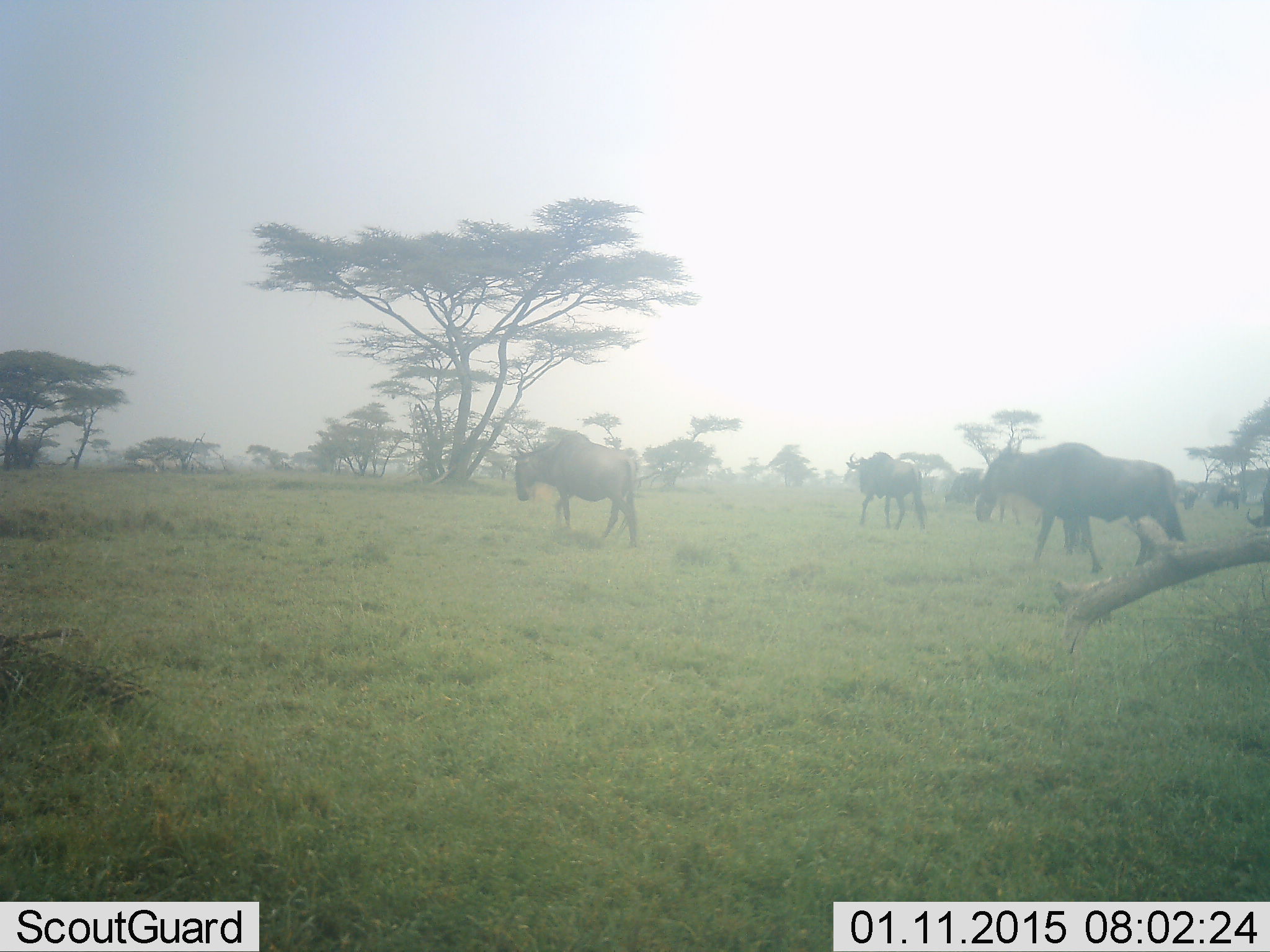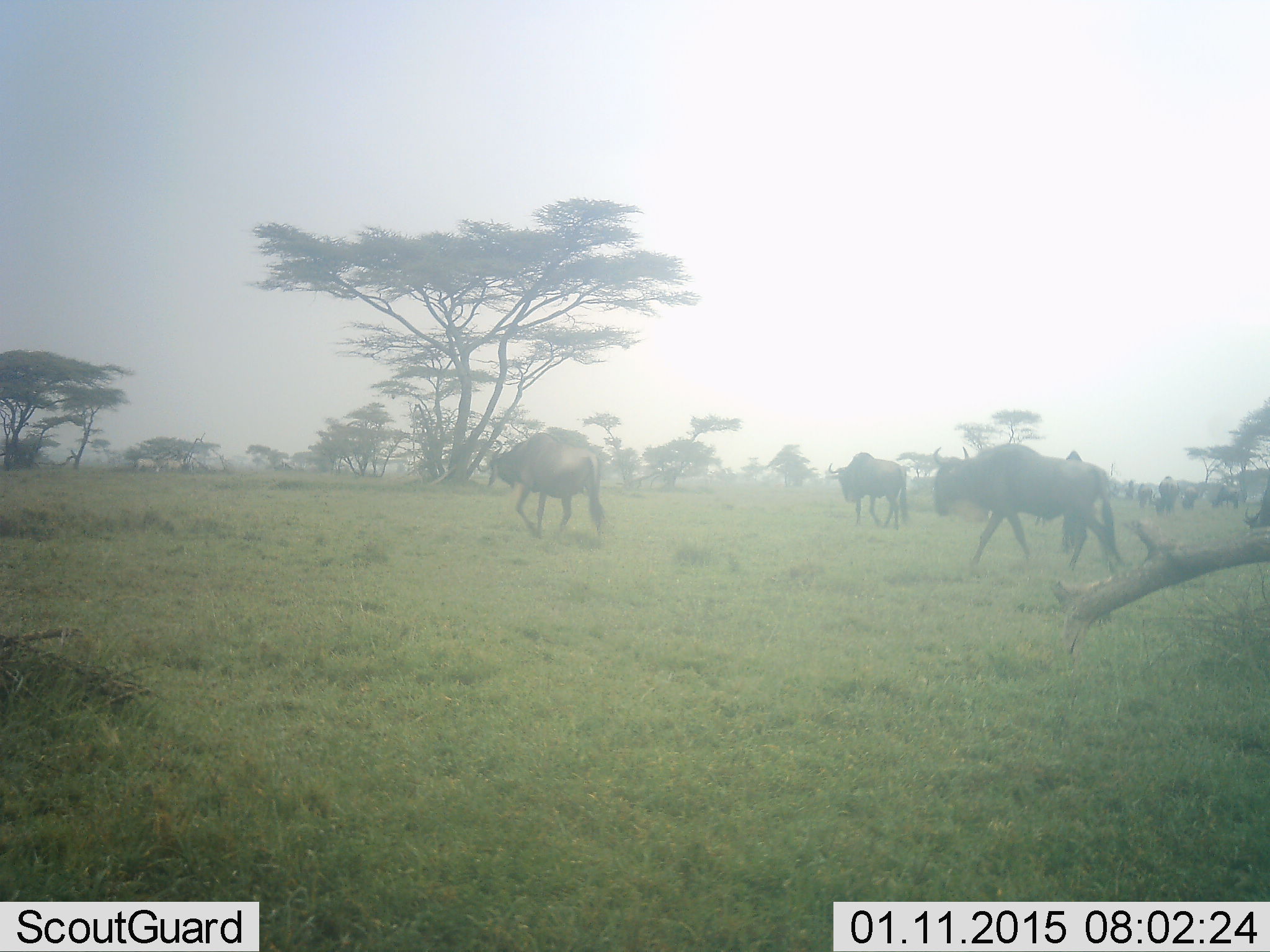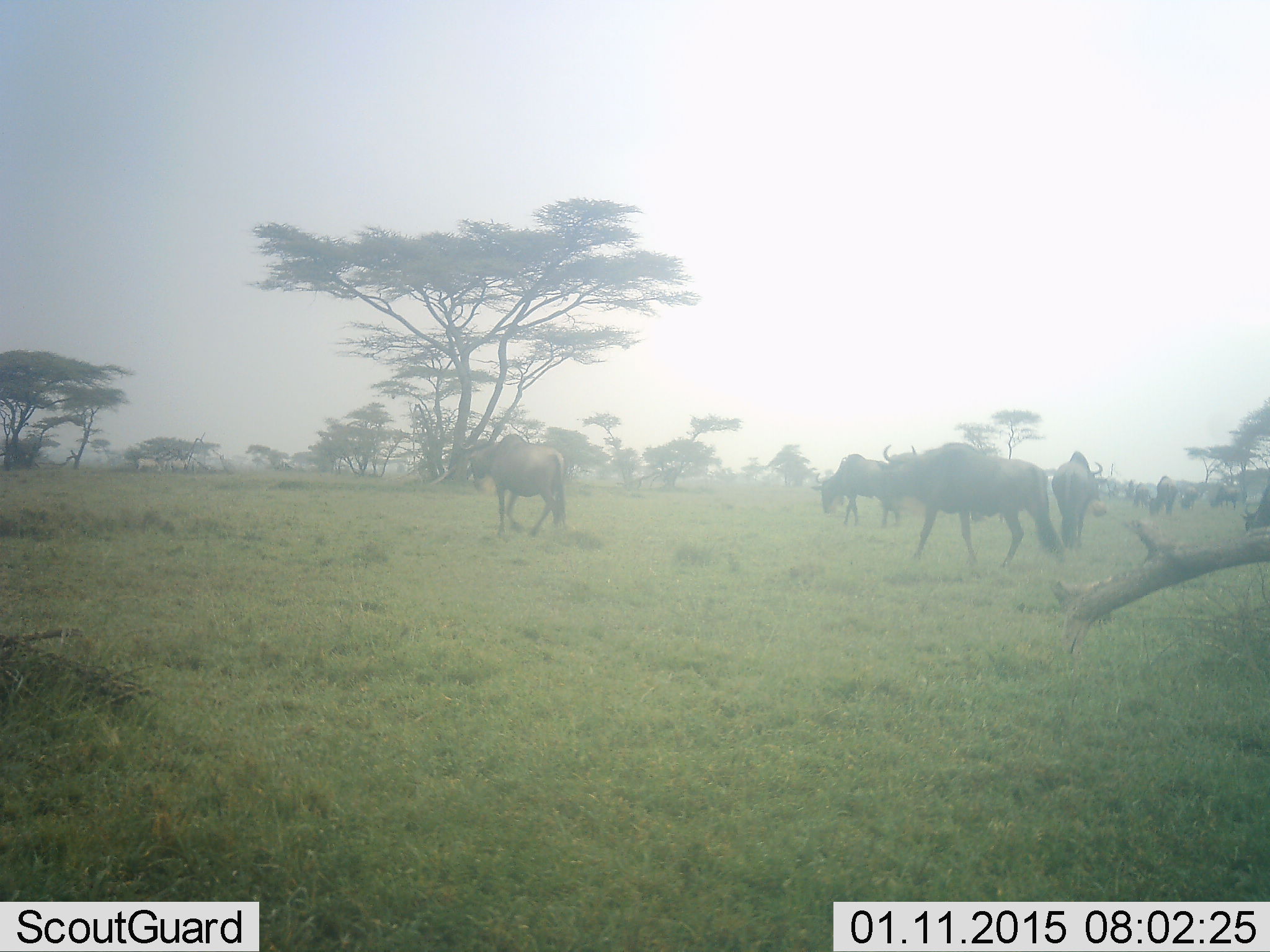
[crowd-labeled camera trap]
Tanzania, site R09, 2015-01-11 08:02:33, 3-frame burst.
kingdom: Animalia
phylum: Chordata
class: Mammalia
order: Artiodactyla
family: Bovidae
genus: Connochaetes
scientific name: Connochaetes taurinus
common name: blue wildebeest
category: wildebeest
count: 10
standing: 50%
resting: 0%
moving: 90%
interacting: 0%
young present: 0%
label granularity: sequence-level